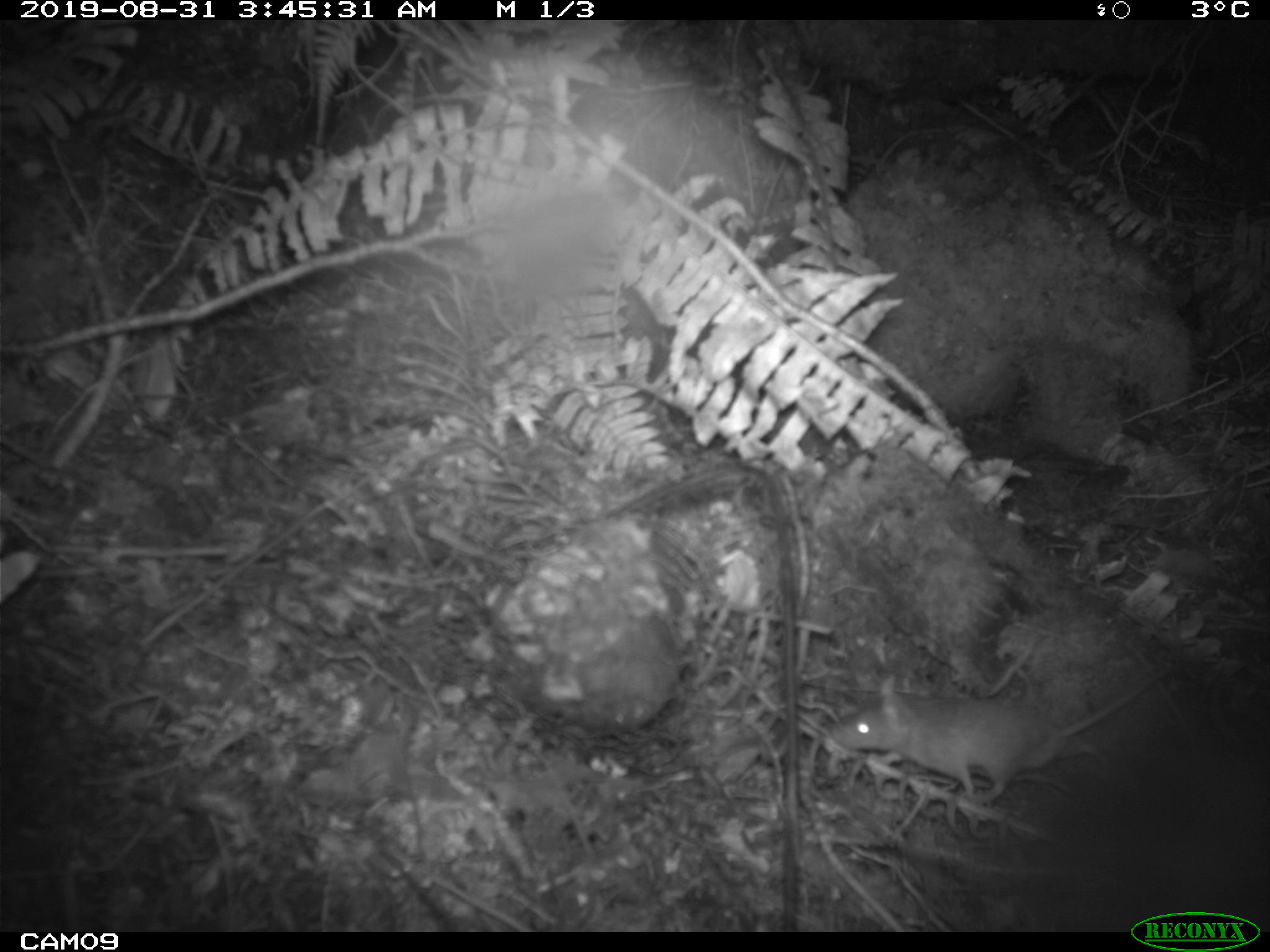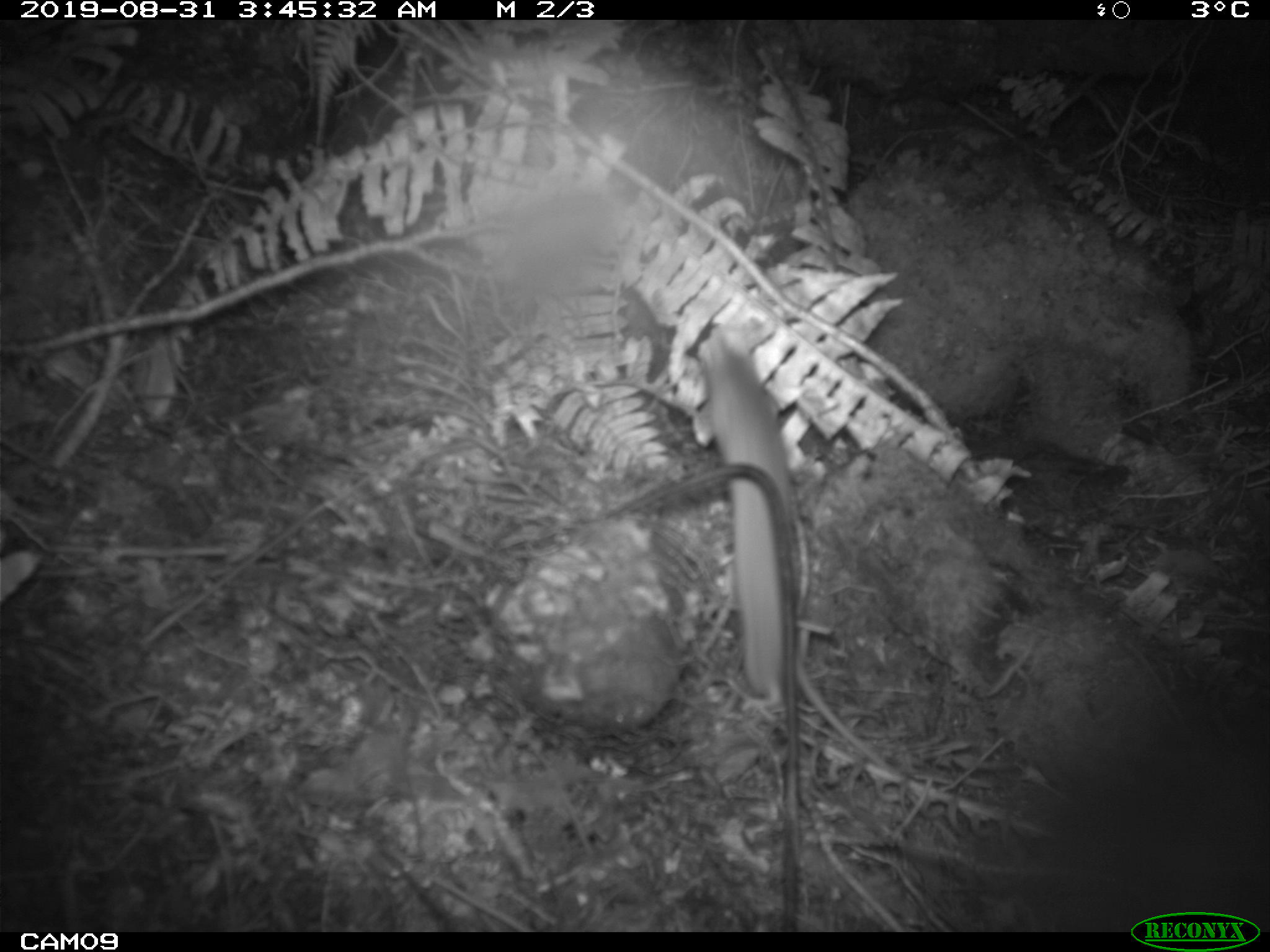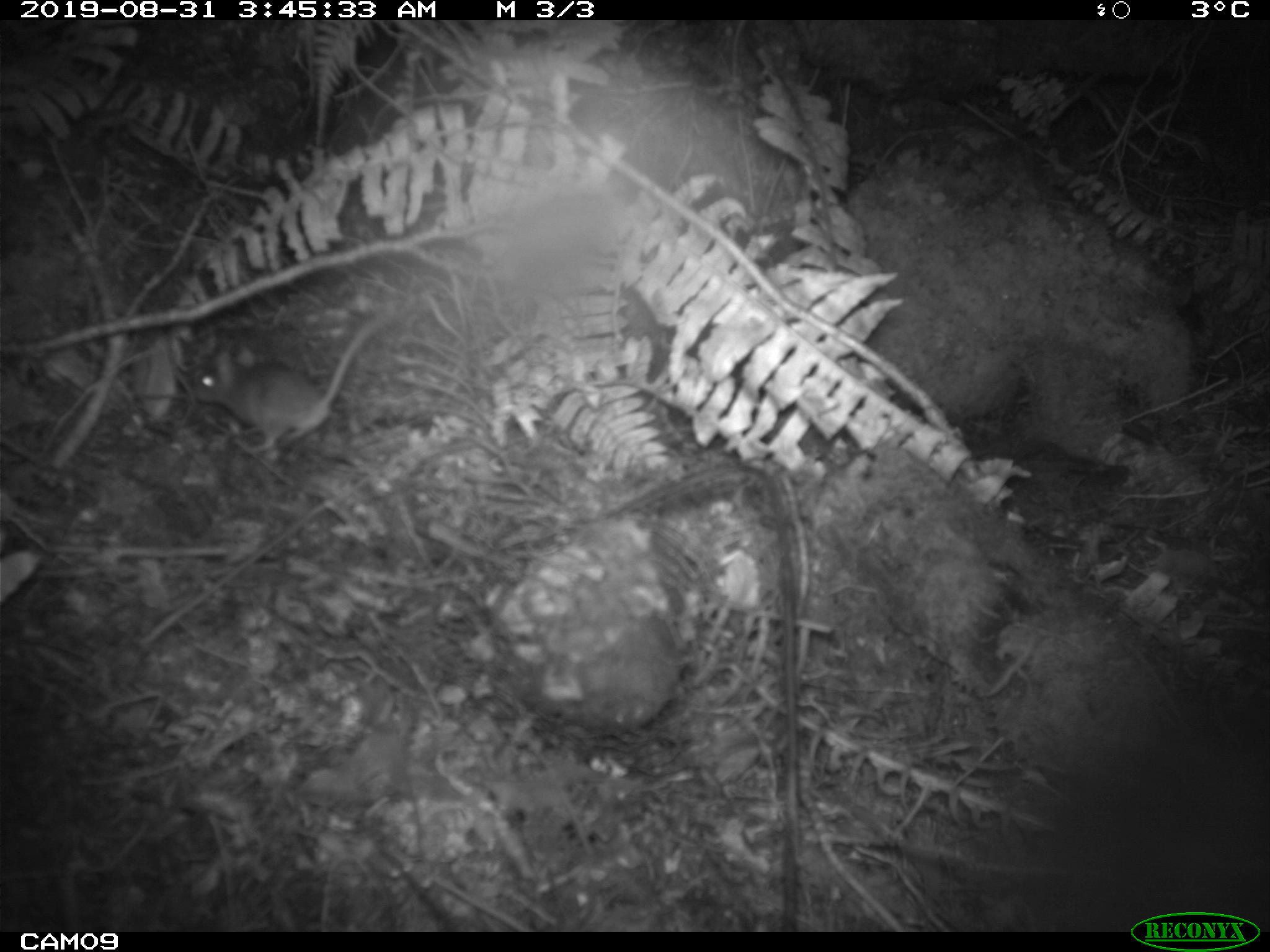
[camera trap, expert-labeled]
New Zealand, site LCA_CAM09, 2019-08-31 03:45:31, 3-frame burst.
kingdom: Animalia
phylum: Chordata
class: Mammalia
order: Rodentia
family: Muridae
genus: Mus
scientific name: Mus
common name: mouse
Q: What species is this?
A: Mouse (Mus).